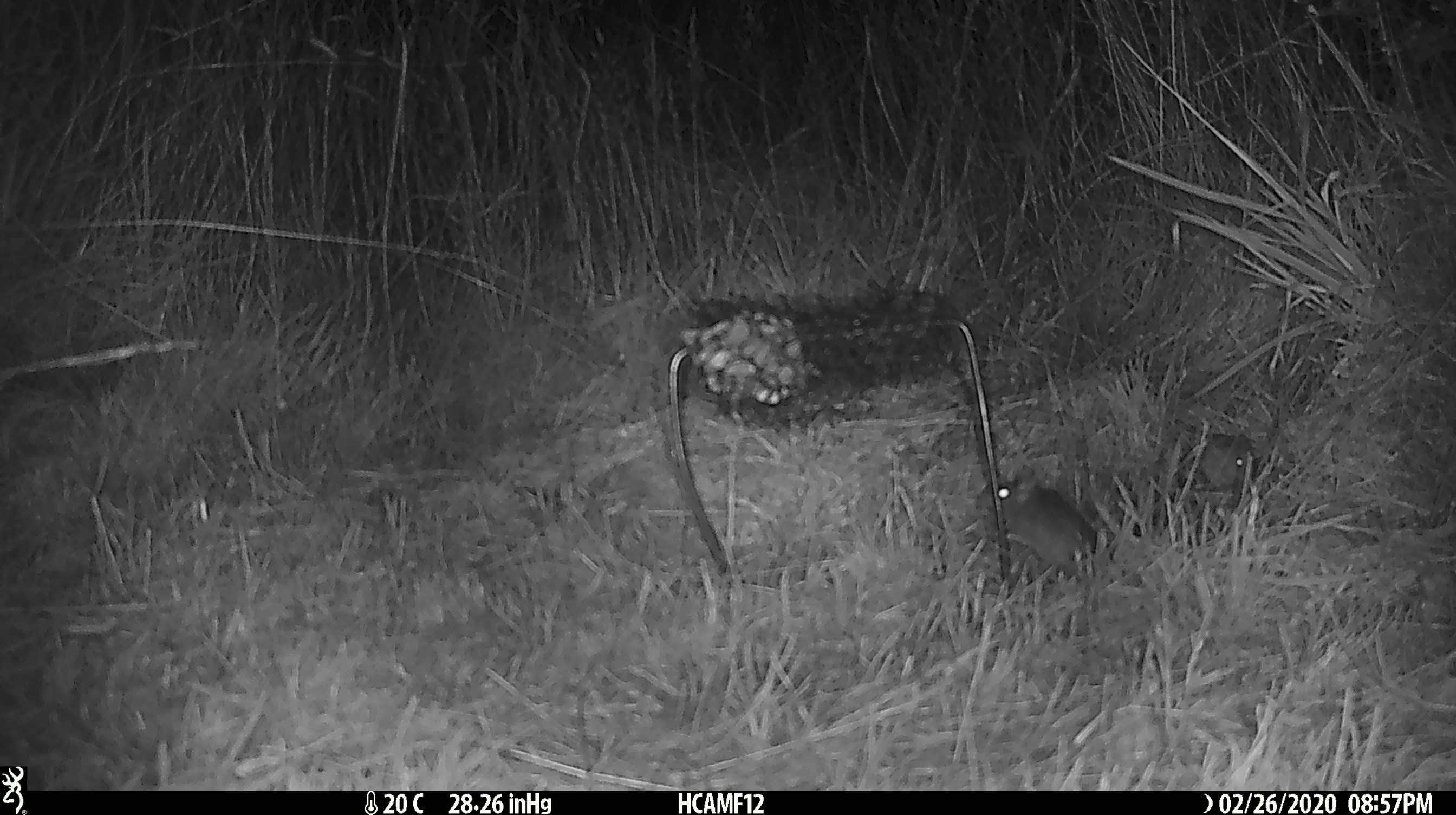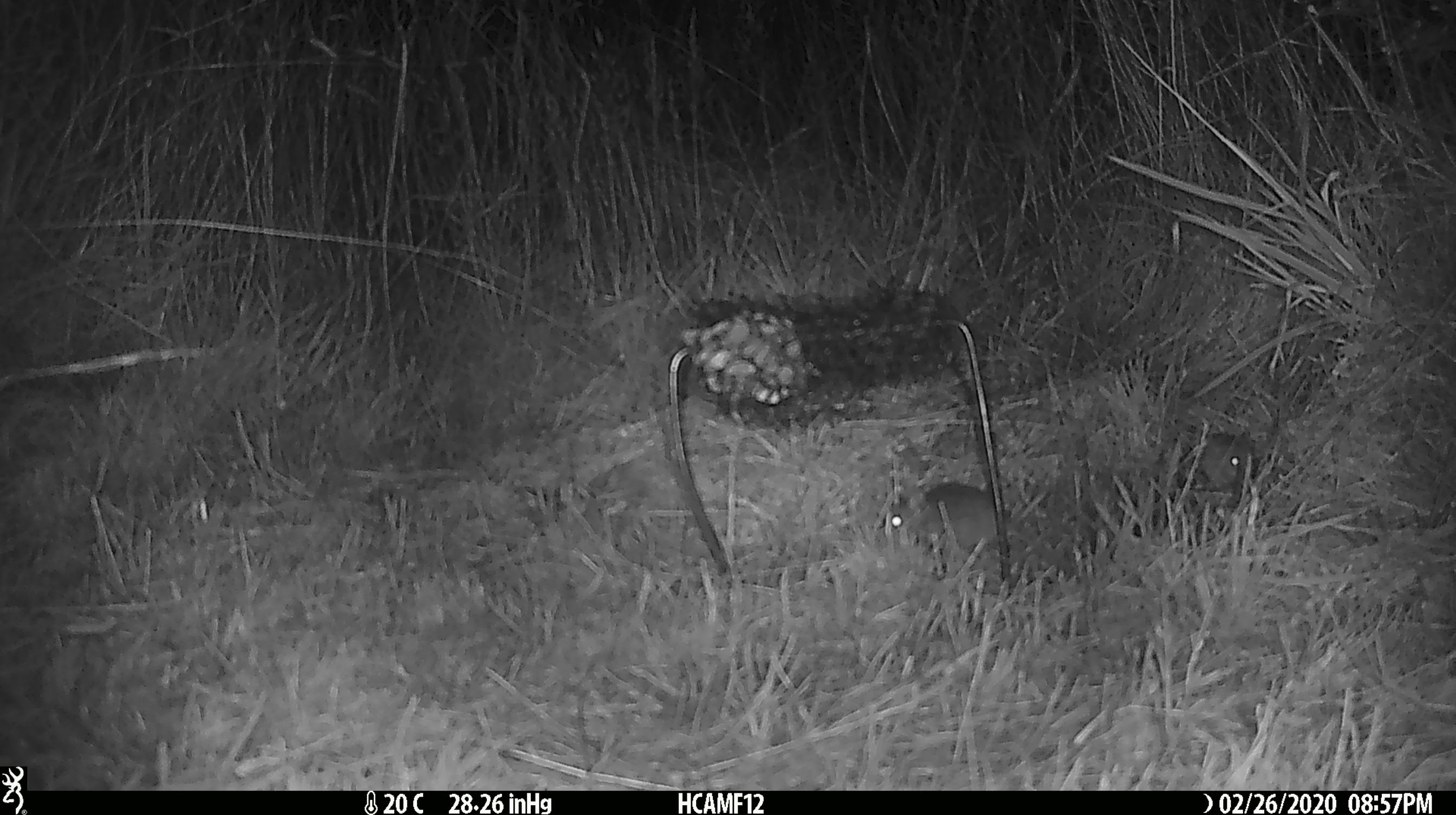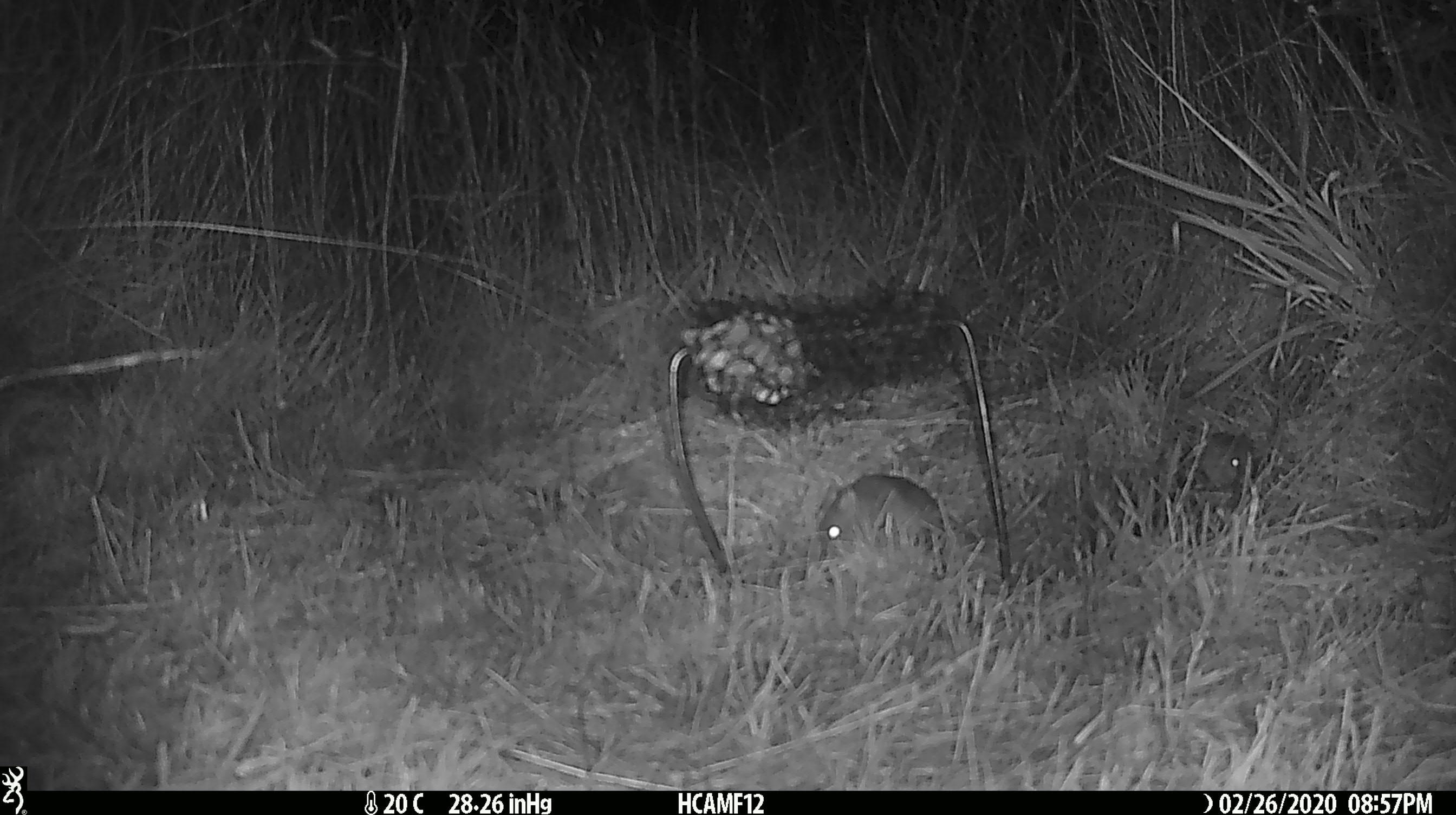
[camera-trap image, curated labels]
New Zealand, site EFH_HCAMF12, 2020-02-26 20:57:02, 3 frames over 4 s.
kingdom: Animalia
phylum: Chordata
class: Mammalia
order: Rodentia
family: Muridae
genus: Mus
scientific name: Mus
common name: mouse